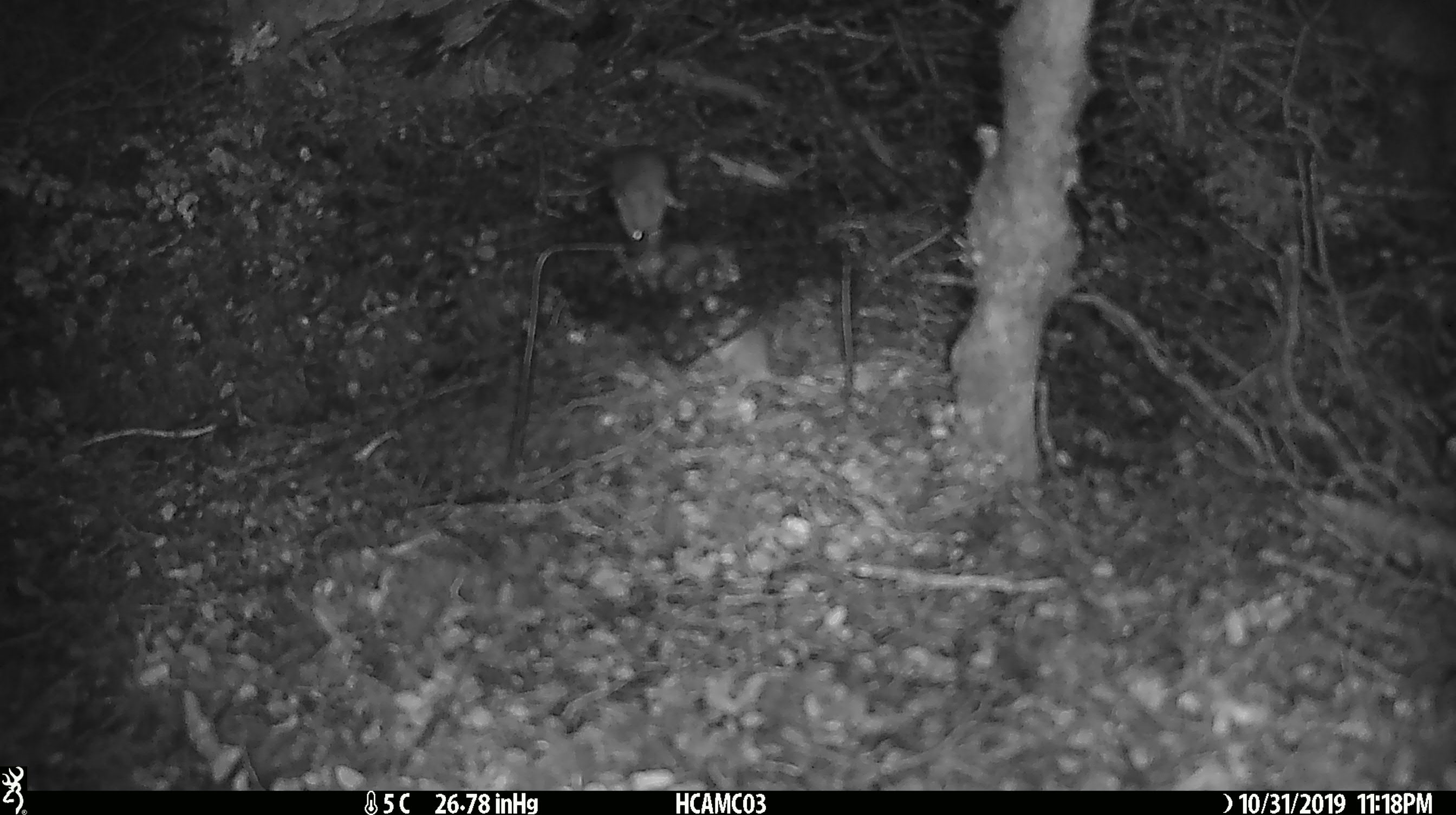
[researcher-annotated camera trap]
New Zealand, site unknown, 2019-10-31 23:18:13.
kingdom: Animalia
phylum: Chordata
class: Mammalia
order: Rodentia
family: Muridae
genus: Mus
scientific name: Mus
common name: mouse